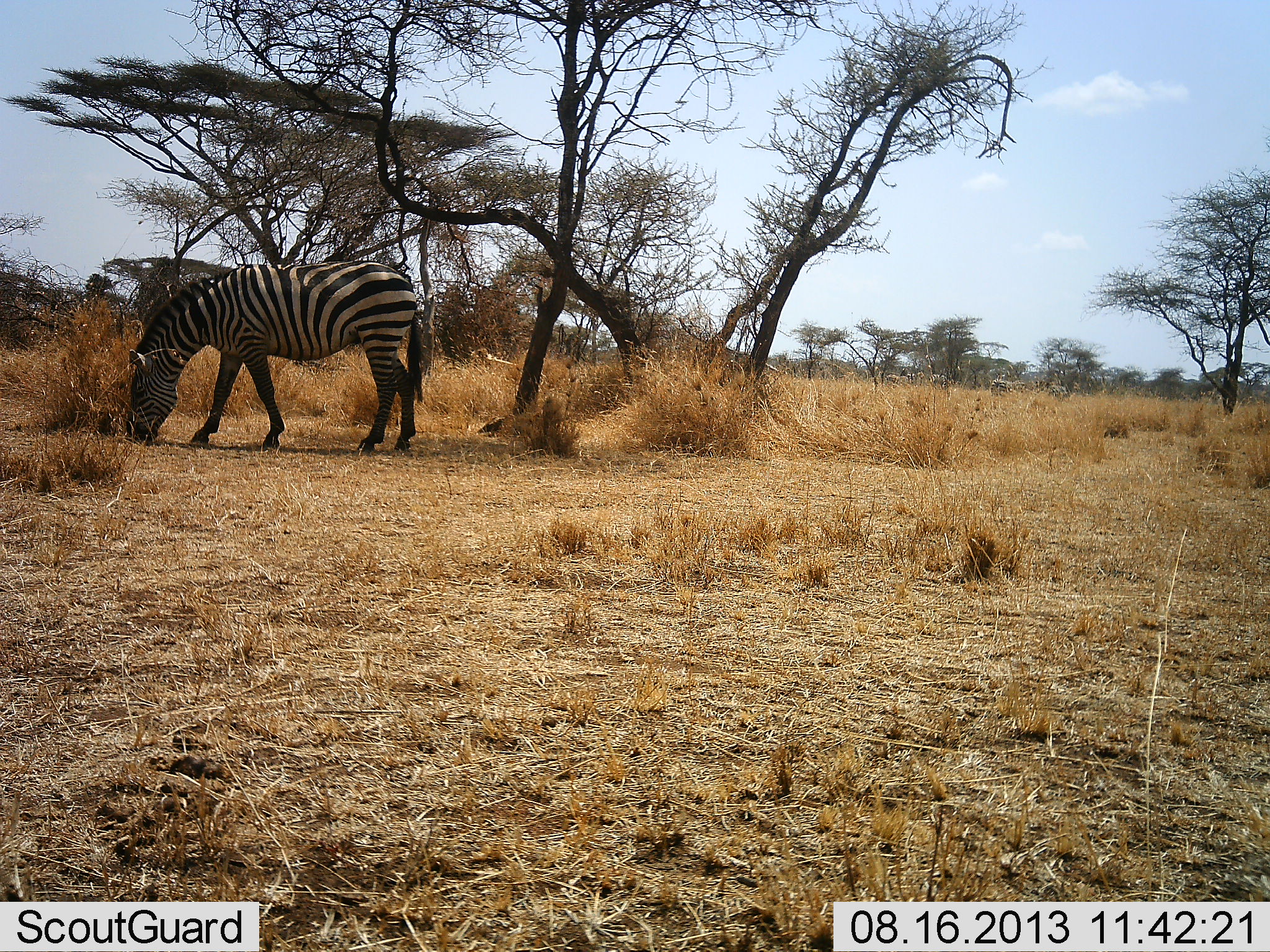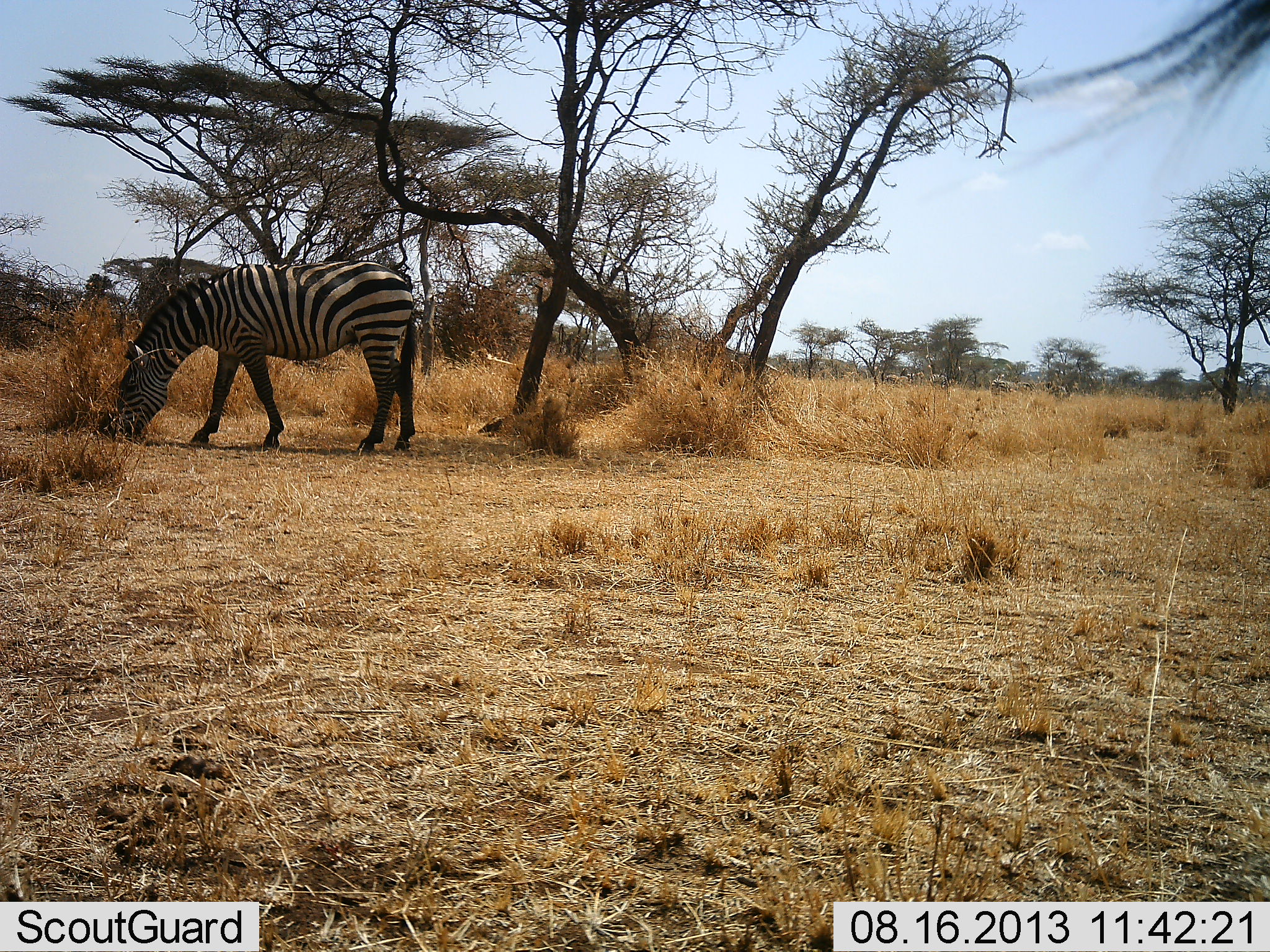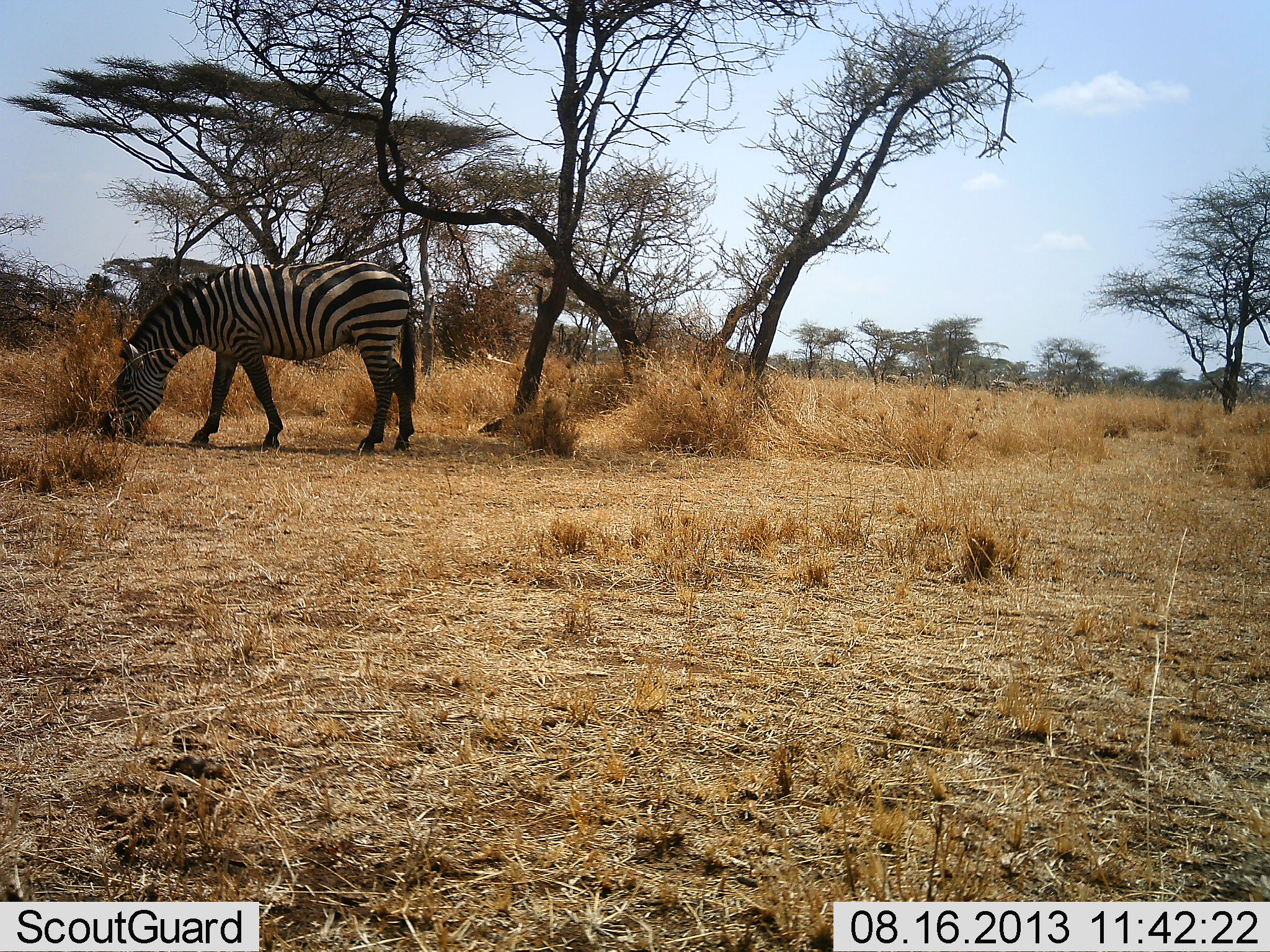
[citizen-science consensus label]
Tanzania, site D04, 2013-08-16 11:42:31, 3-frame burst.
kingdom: Animalia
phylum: Chordata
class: Mammalia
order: Perissodactyla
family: Equidae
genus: Equus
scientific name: Equus quagga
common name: plains zebra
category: zebra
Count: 2.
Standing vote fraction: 70%.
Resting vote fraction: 0%.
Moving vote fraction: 0%.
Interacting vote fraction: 0%.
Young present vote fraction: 0%.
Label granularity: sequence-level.